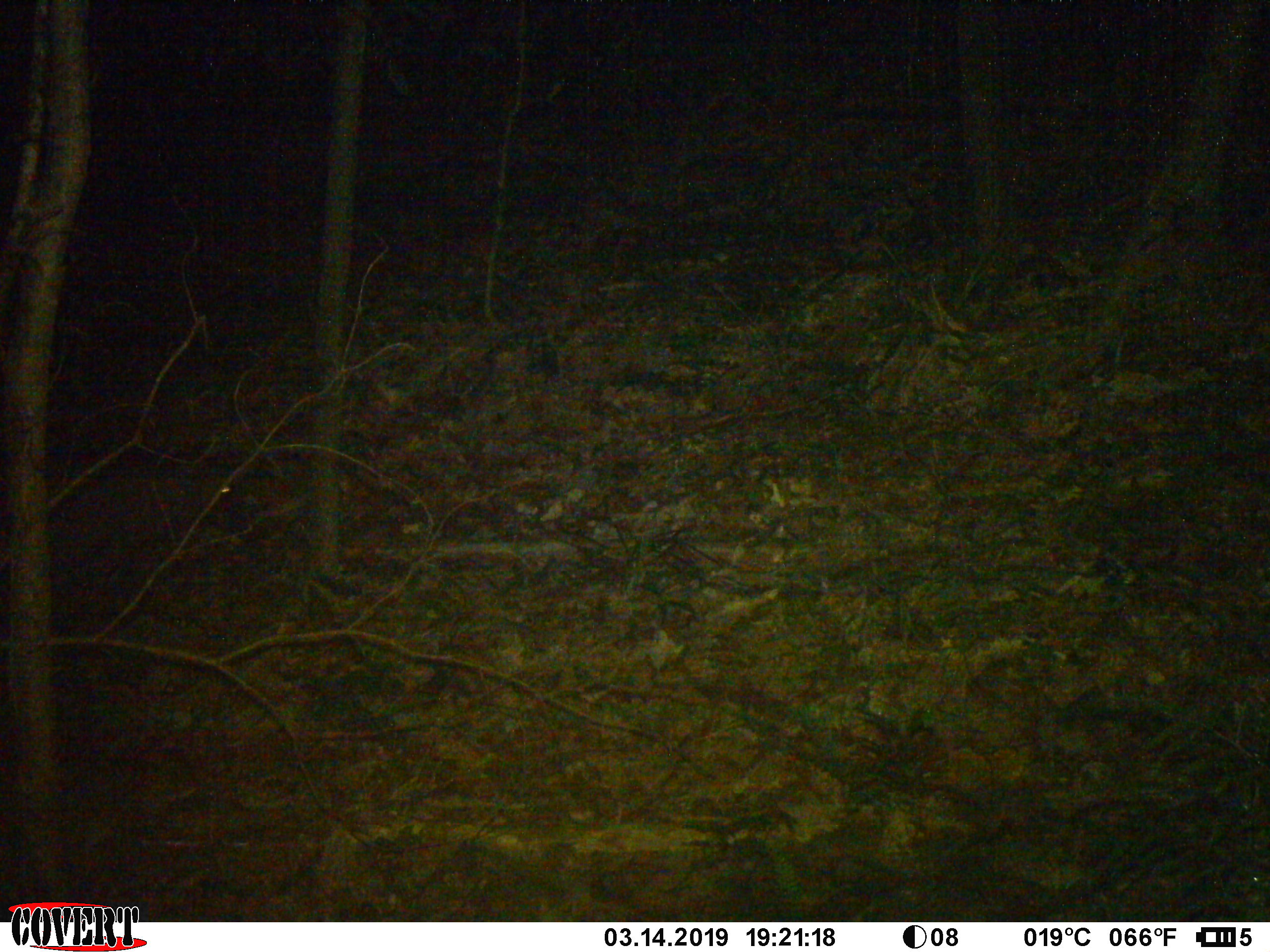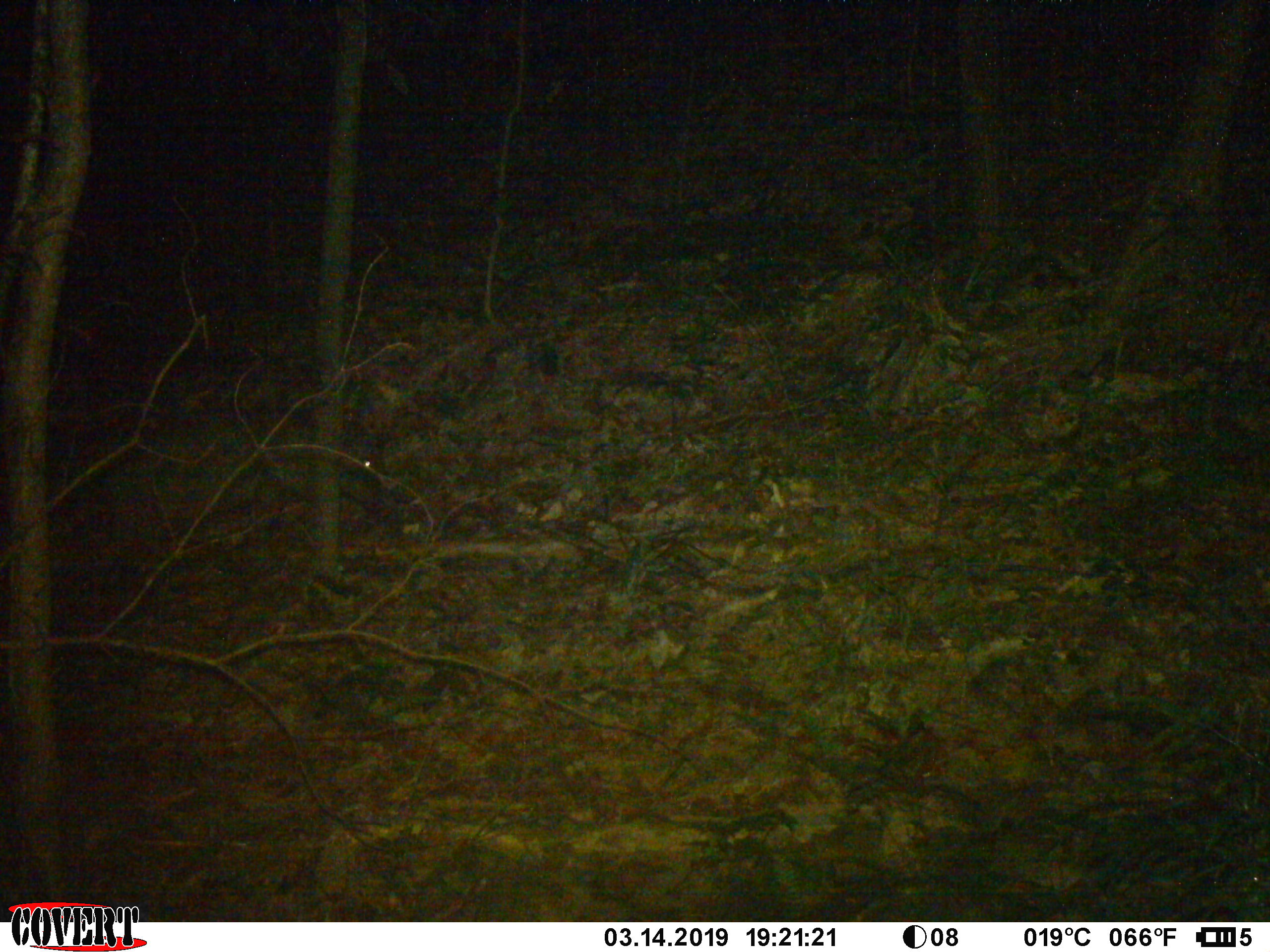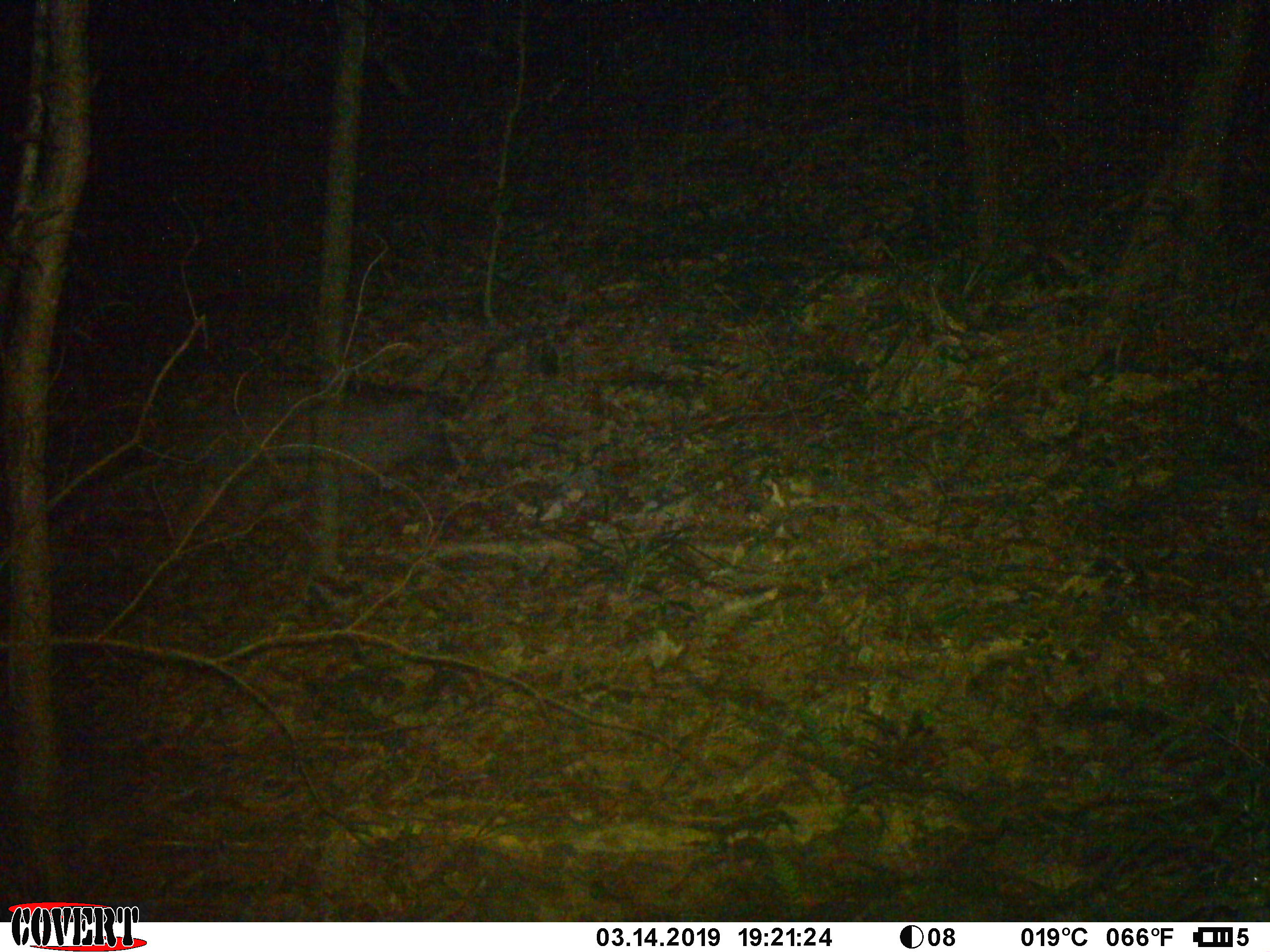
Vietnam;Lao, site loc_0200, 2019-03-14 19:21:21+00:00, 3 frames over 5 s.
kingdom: Animalia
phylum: Chordata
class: Mammalia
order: Artiodactyla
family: Suidae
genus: Sus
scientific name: Sus scrofa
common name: eurasian wild pig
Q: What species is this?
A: Eurasian wild pig (Sus scrofa).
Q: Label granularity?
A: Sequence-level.